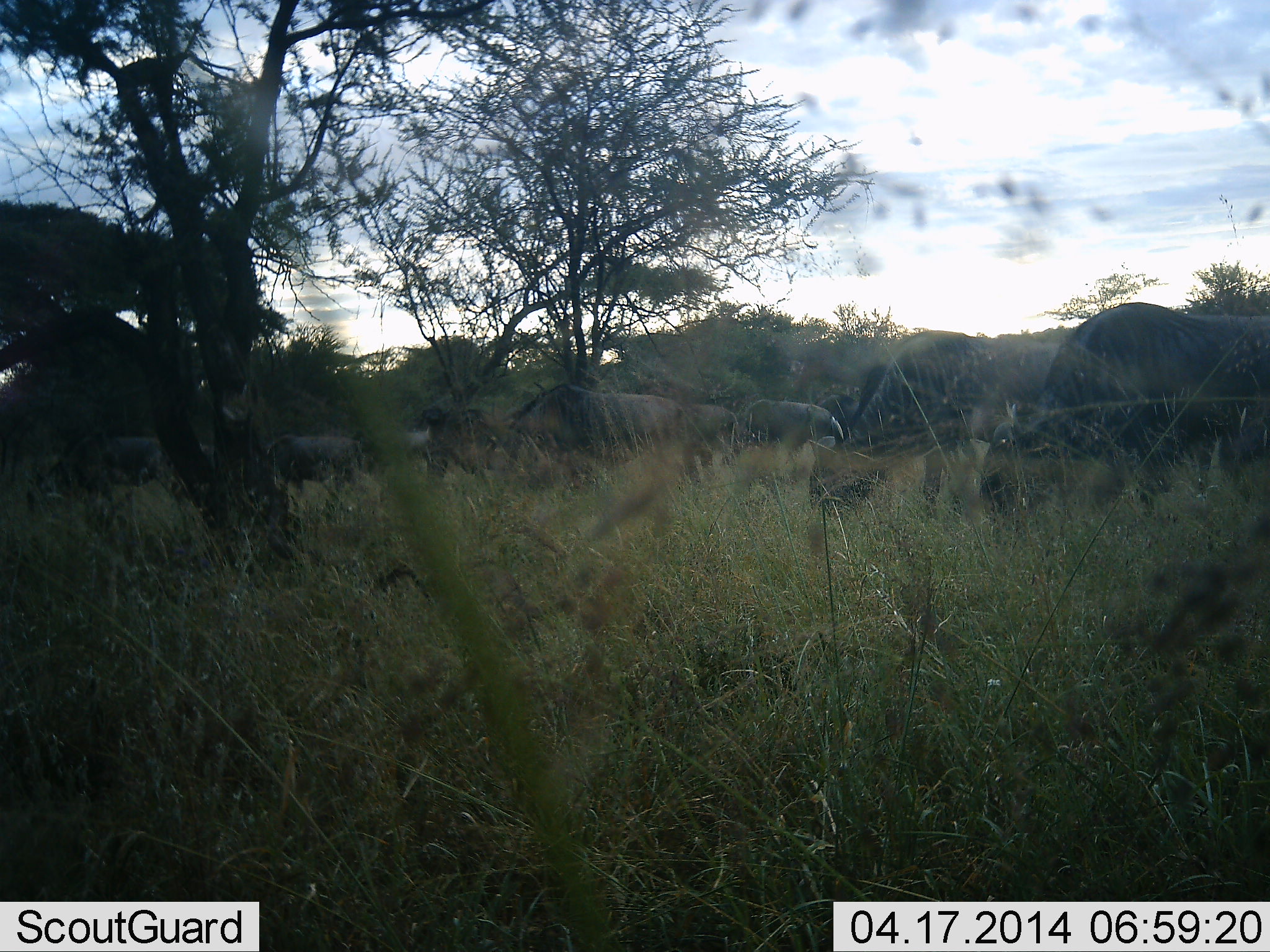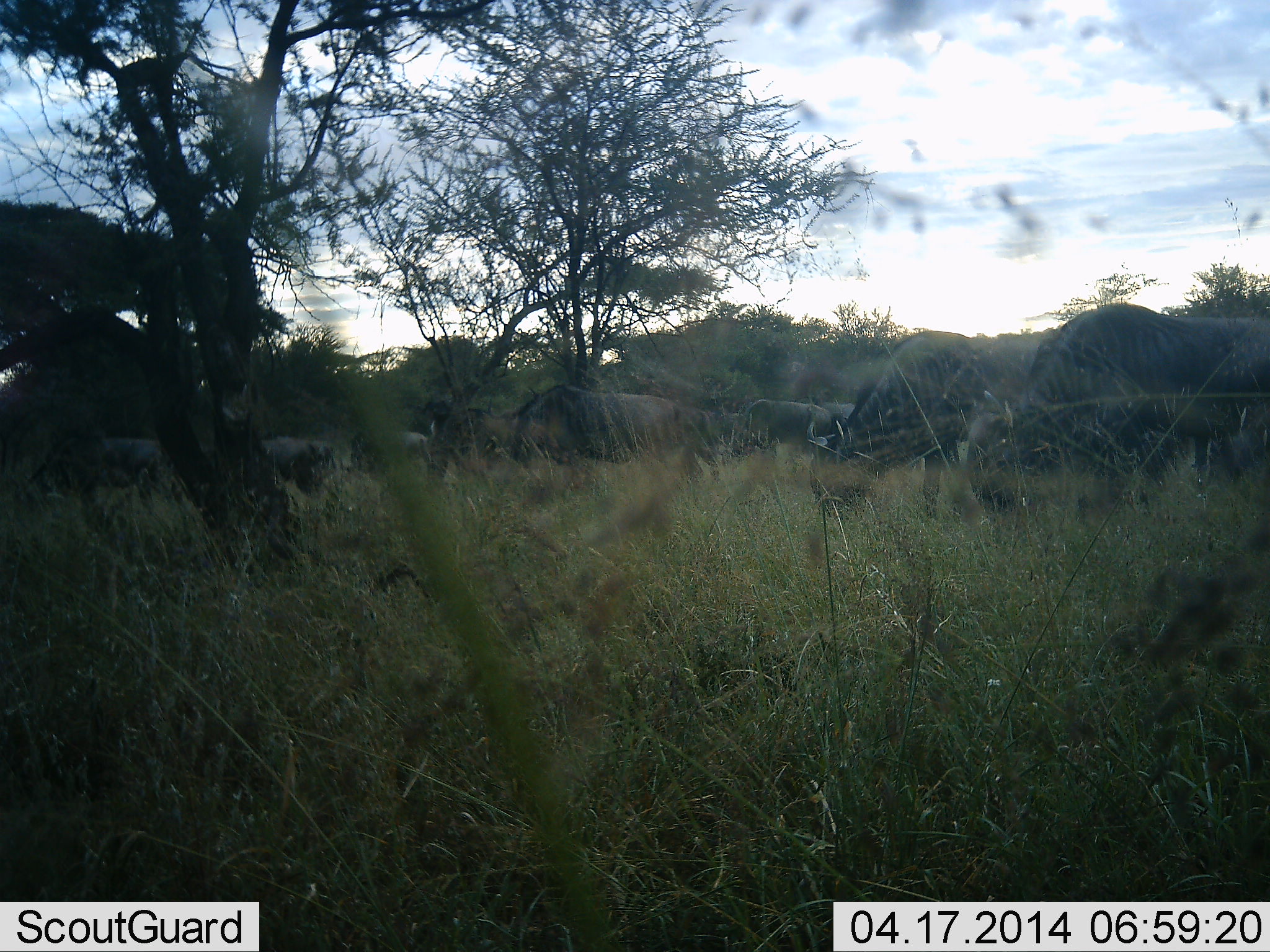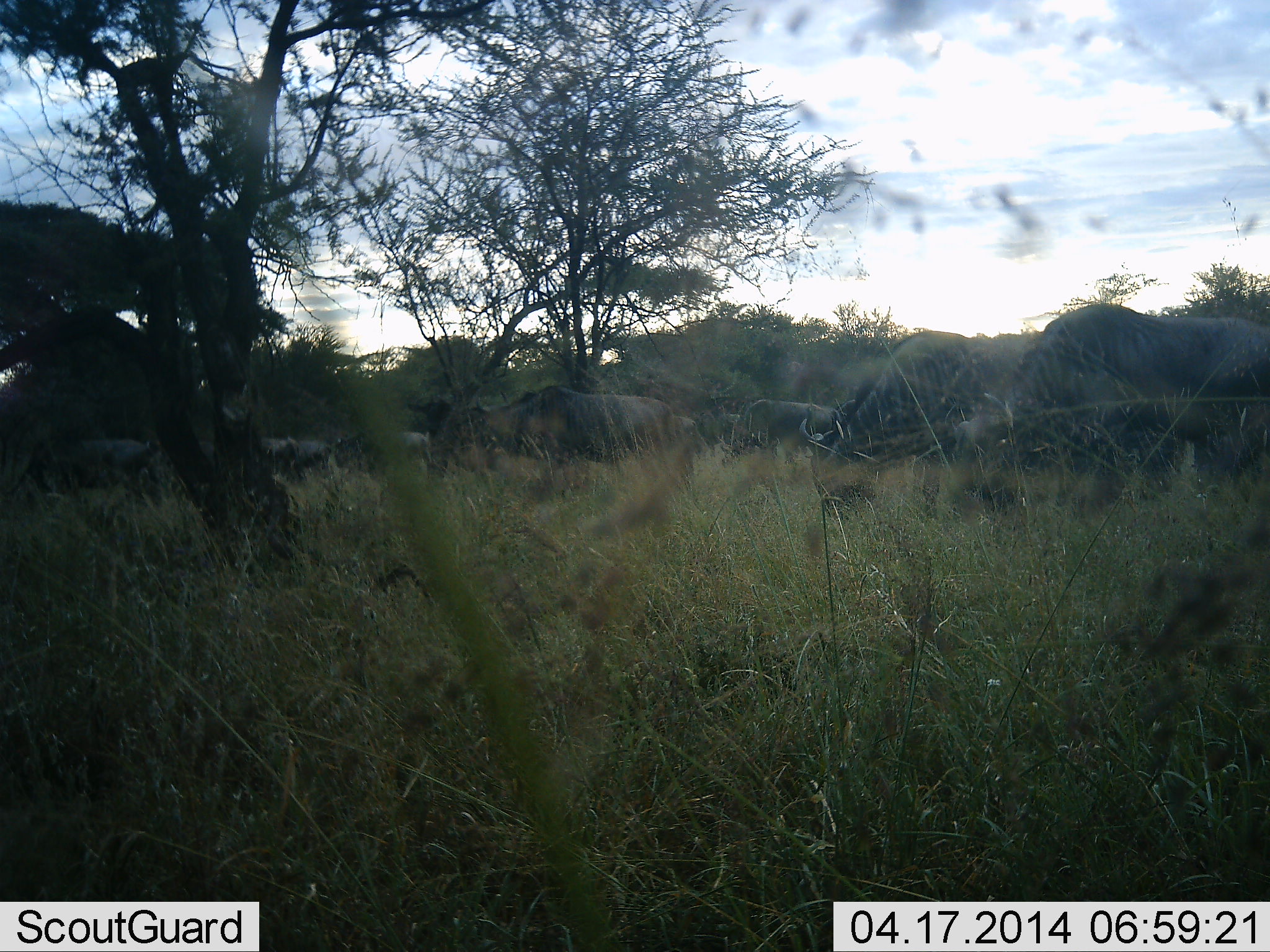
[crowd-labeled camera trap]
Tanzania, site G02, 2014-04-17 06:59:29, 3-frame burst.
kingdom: Animalia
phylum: Chordata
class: Mammalia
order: Artiodactyla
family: Bovidae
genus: Connochaetes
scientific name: Connochaetes taurinus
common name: blue wildebeest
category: wildebeest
Wildebeest (blue wildebeest) (Connochaetes taurinus), count 10. Behavior (volunteer vote fractions): standing 70%, resting 0%, moving 40%, interacting 0%. Young present (vote fraction): 0%. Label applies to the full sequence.